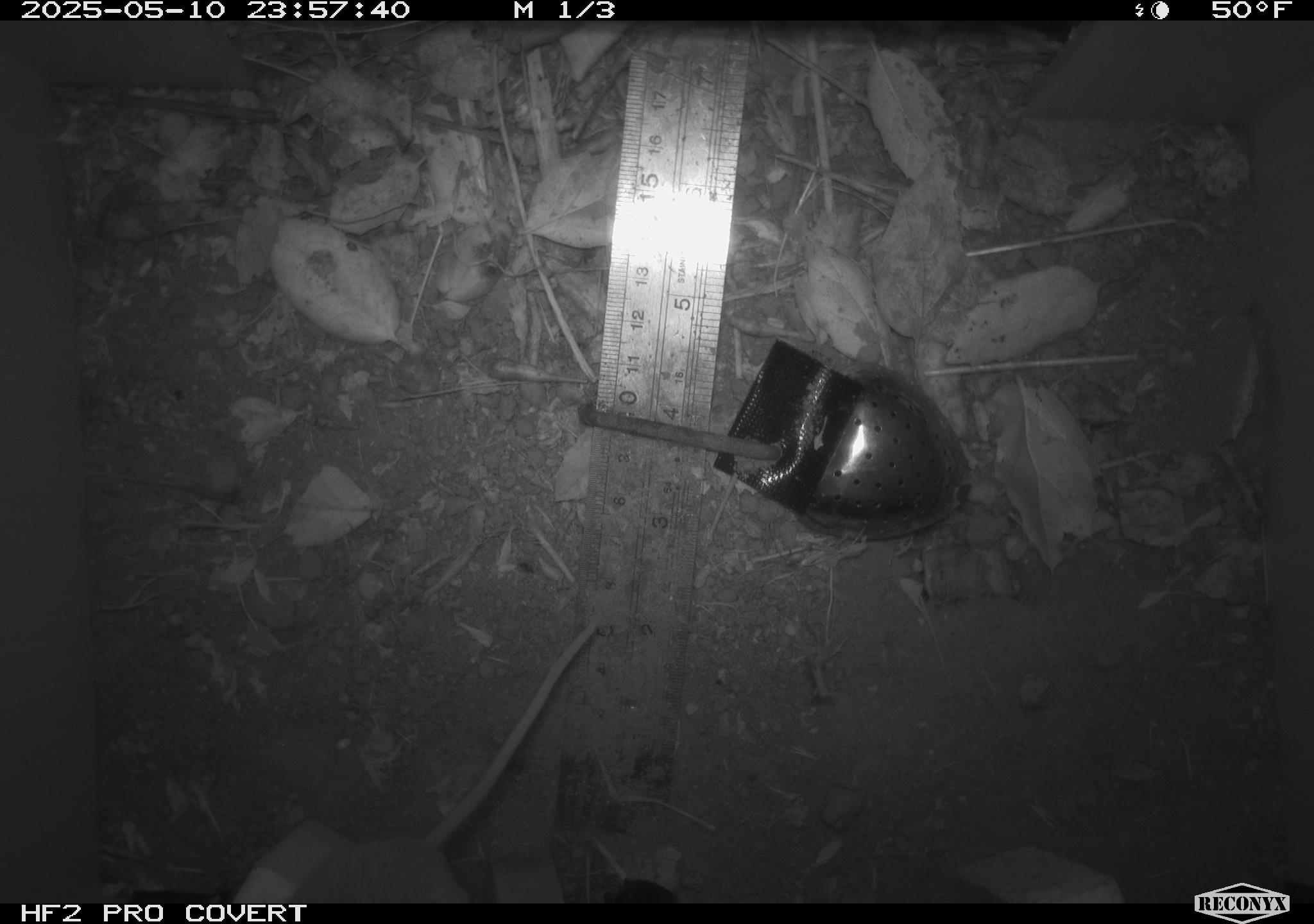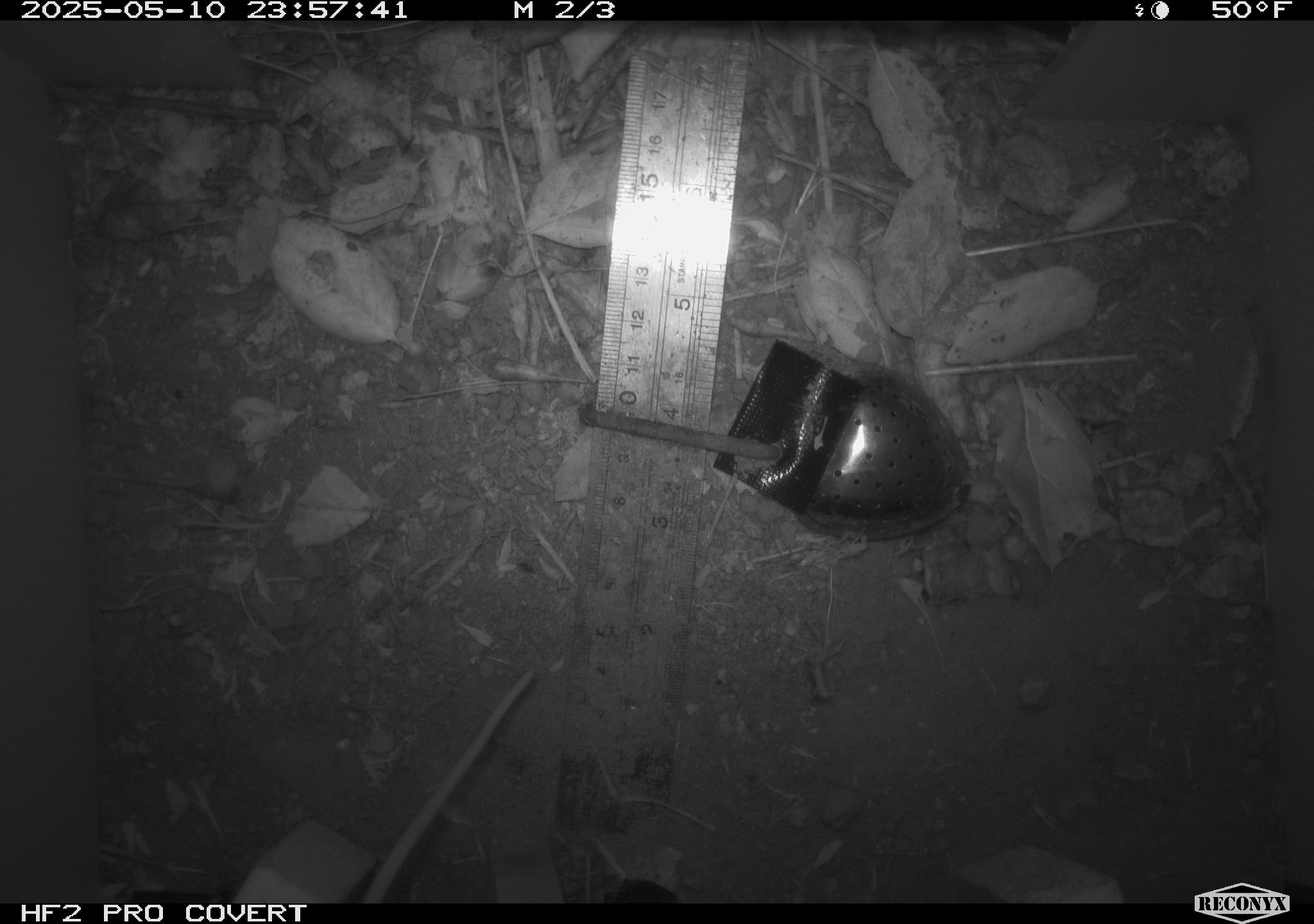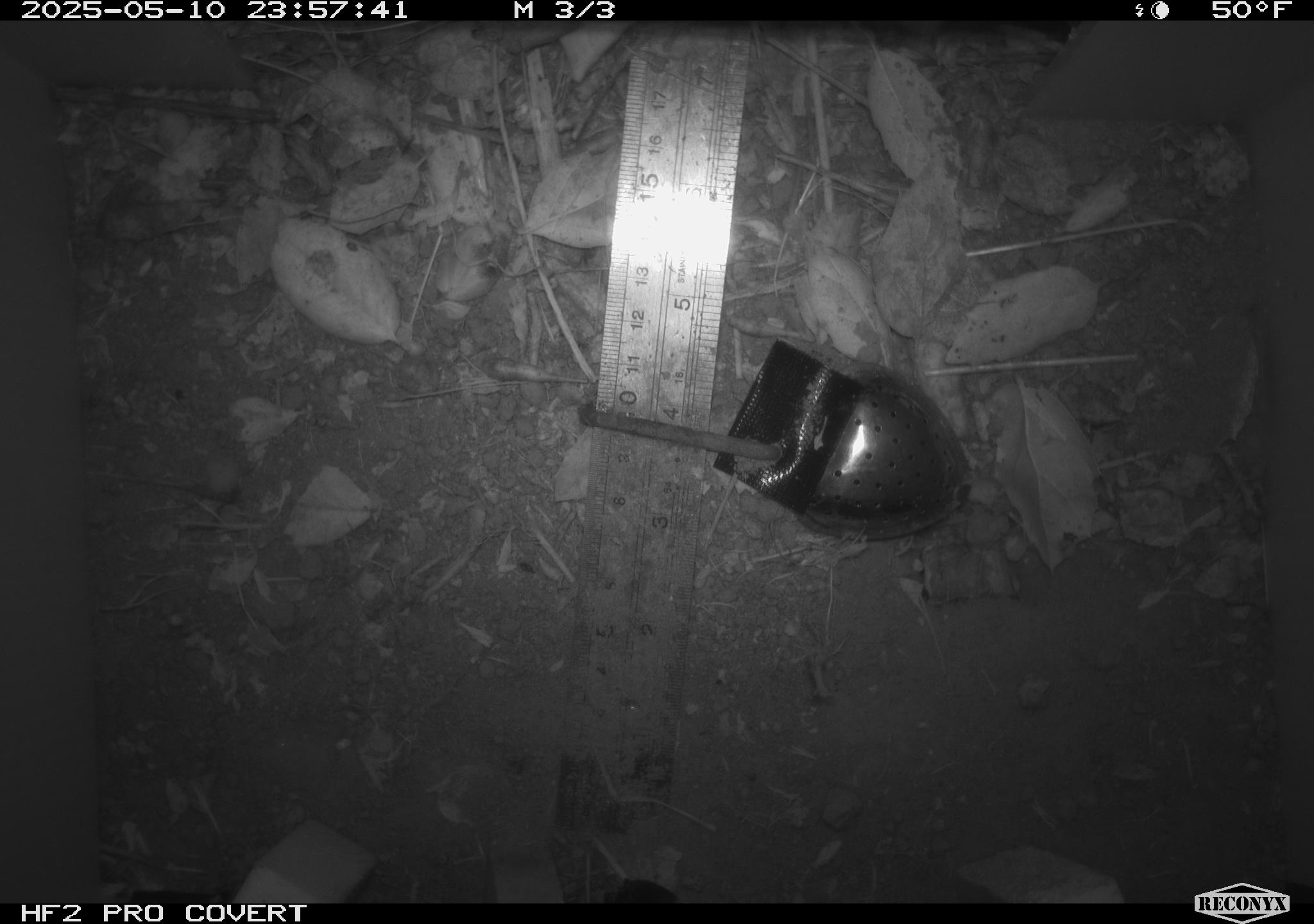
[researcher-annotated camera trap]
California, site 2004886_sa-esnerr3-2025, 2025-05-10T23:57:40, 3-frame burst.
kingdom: Animalia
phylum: Chordata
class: Mammalia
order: Rodentia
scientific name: Rodentia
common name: rodent